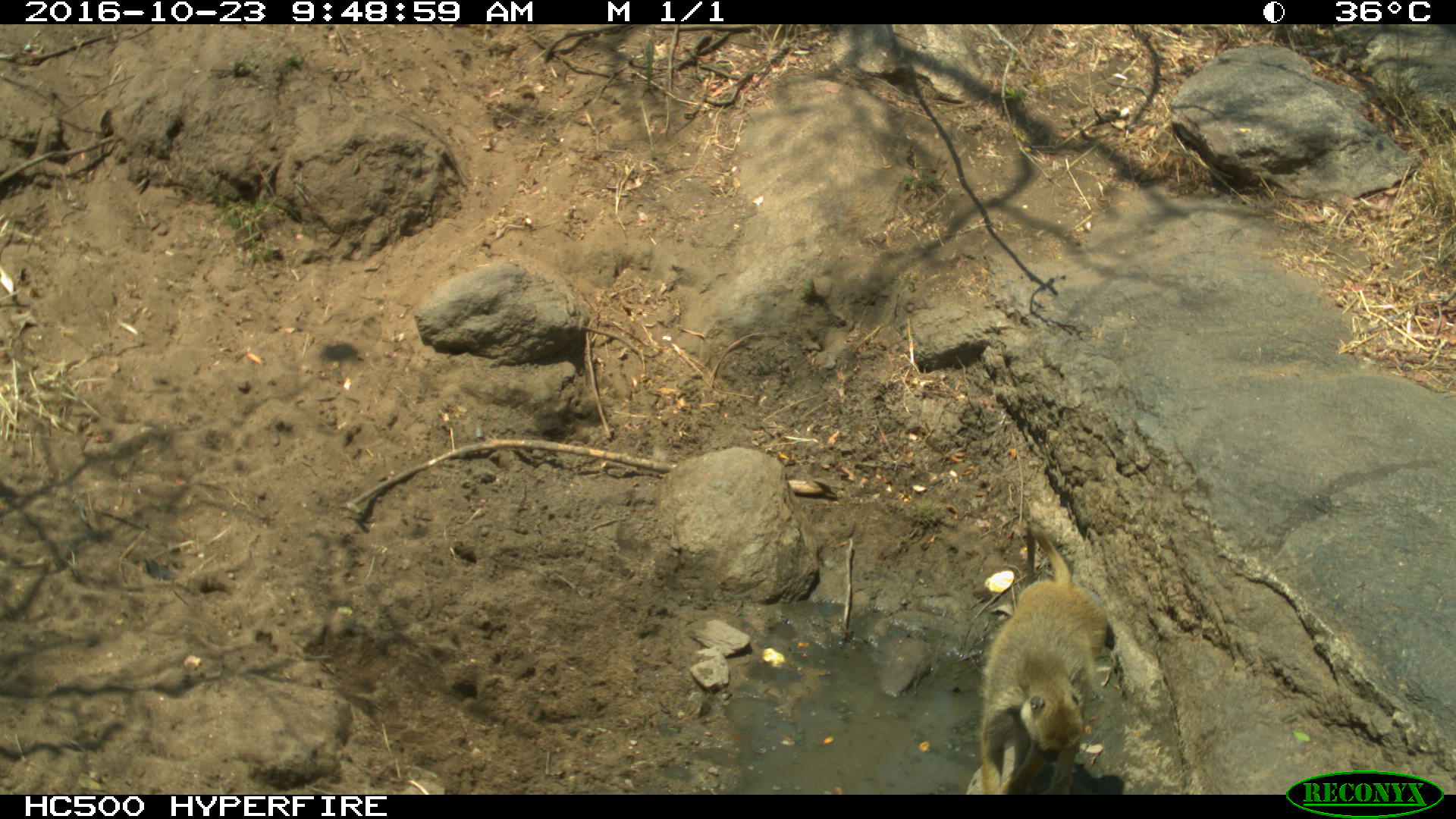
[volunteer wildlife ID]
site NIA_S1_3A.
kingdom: Animalia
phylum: Chordata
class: Mammalia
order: Primates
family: Cercopithecidae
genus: Papio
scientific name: Papio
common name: baboon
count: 1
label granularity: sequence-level